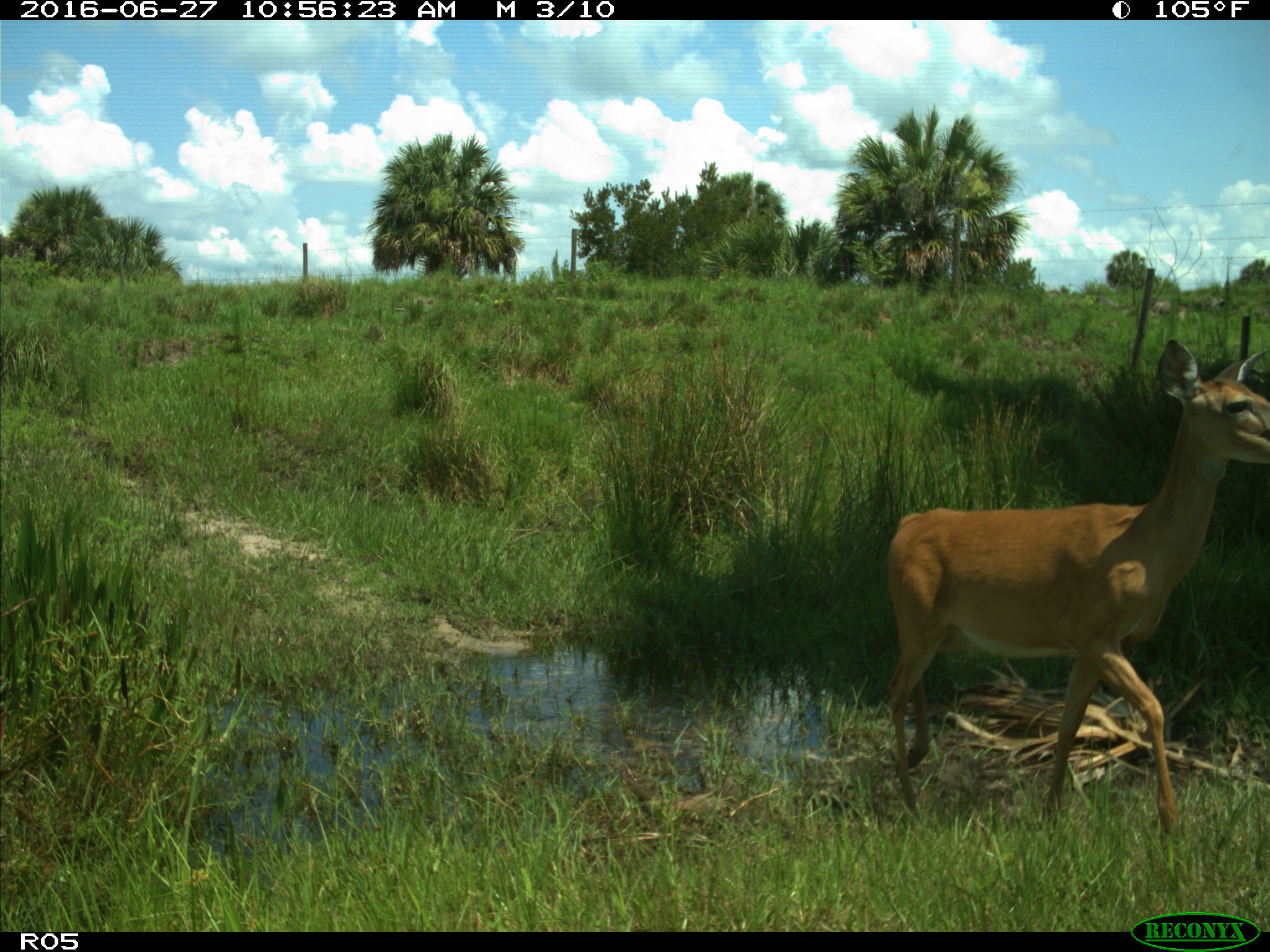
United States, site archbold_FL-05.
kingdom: Animalia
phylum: Chordata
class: Mammalia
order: Artiodactyla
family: Cervidae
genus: Odocoileus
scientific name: Odocoileus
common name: deer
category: unidentified deer